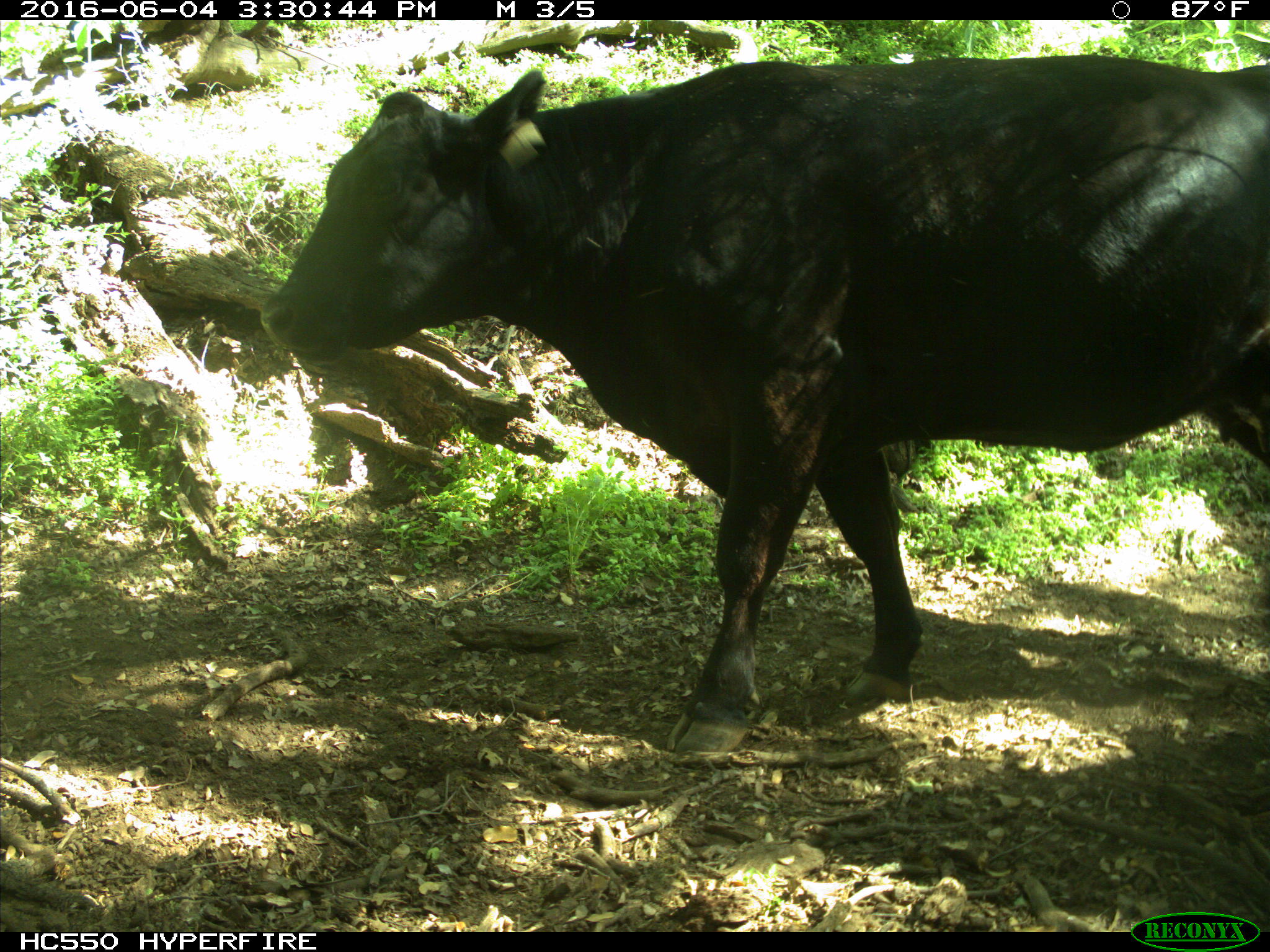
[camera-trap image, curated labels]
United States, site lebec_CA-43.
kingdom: Animalia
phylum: Chordata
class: Mammalia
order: Artiodactyla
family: Bovidae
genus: Bos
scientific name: Bos taurus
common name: domestic cow